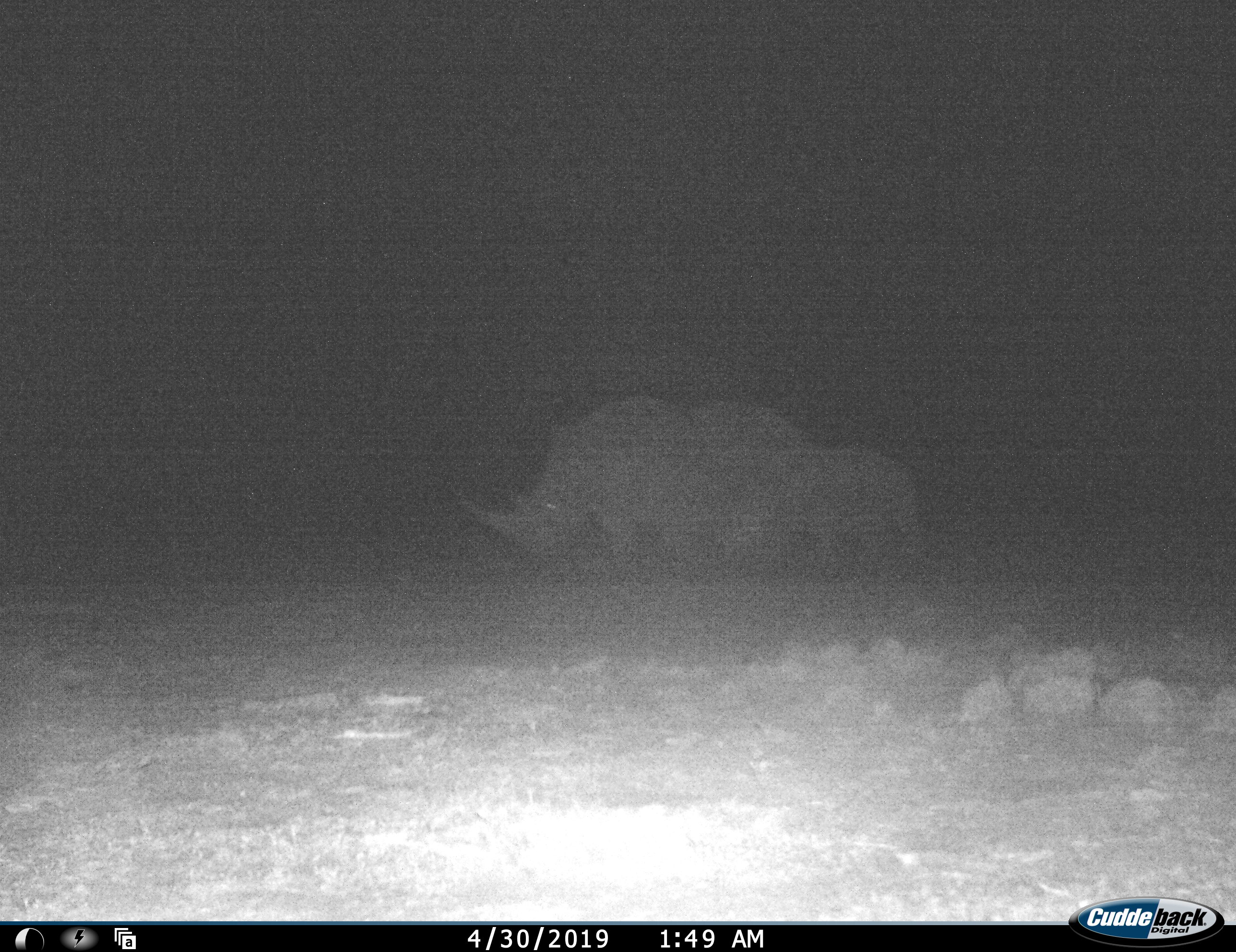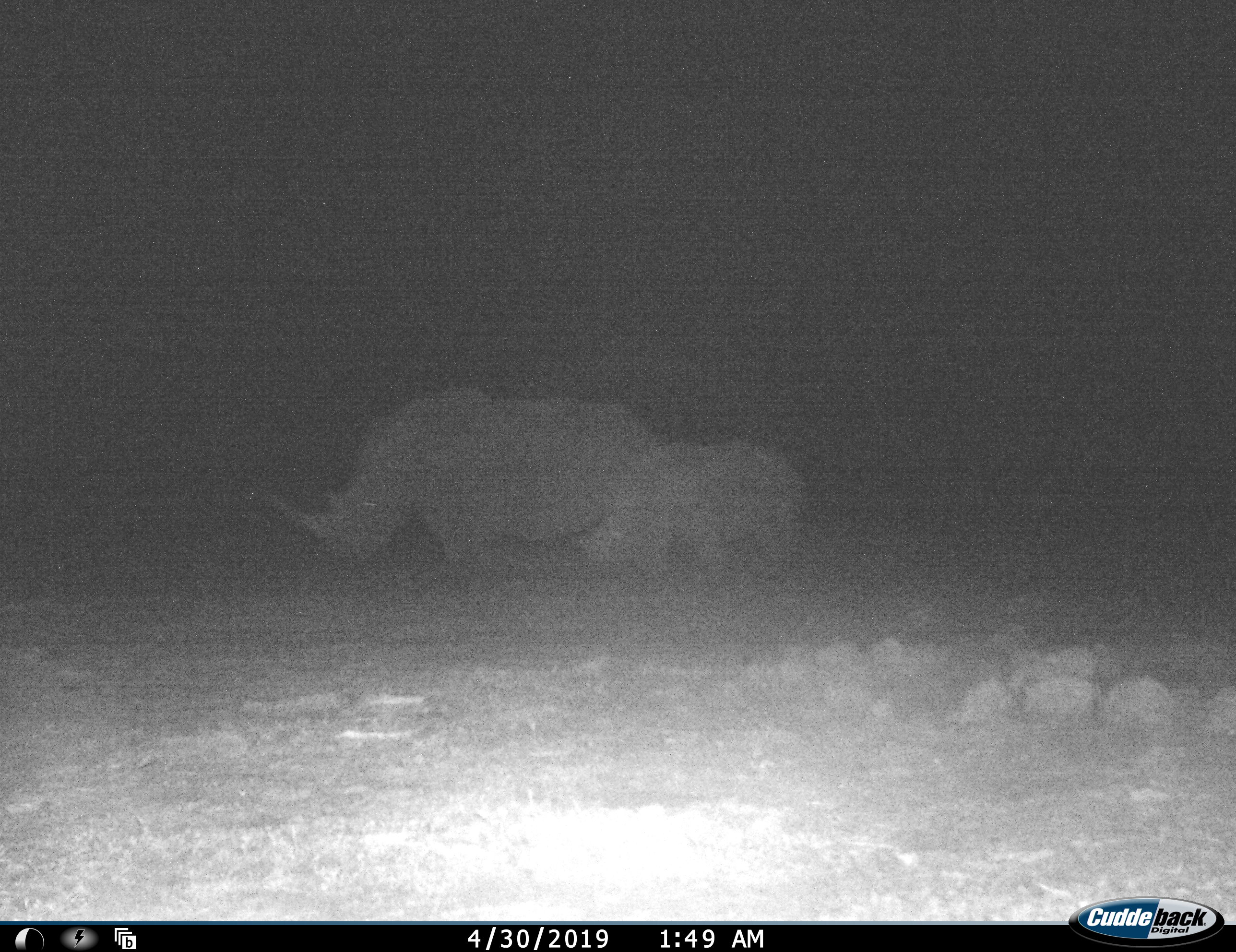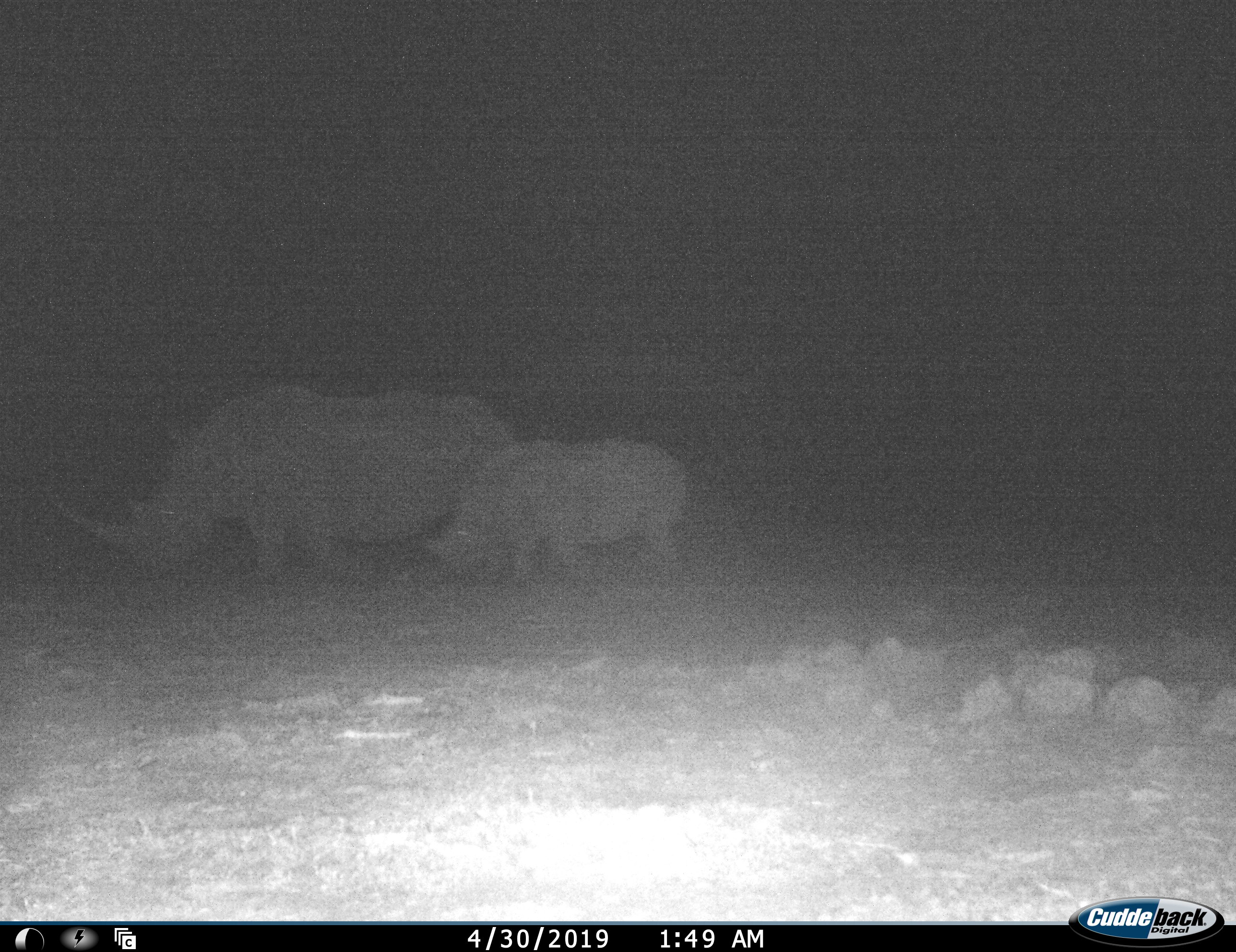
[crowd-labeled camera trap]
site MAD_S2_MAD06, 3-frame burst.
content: unidentified animal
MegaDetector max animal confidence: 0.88